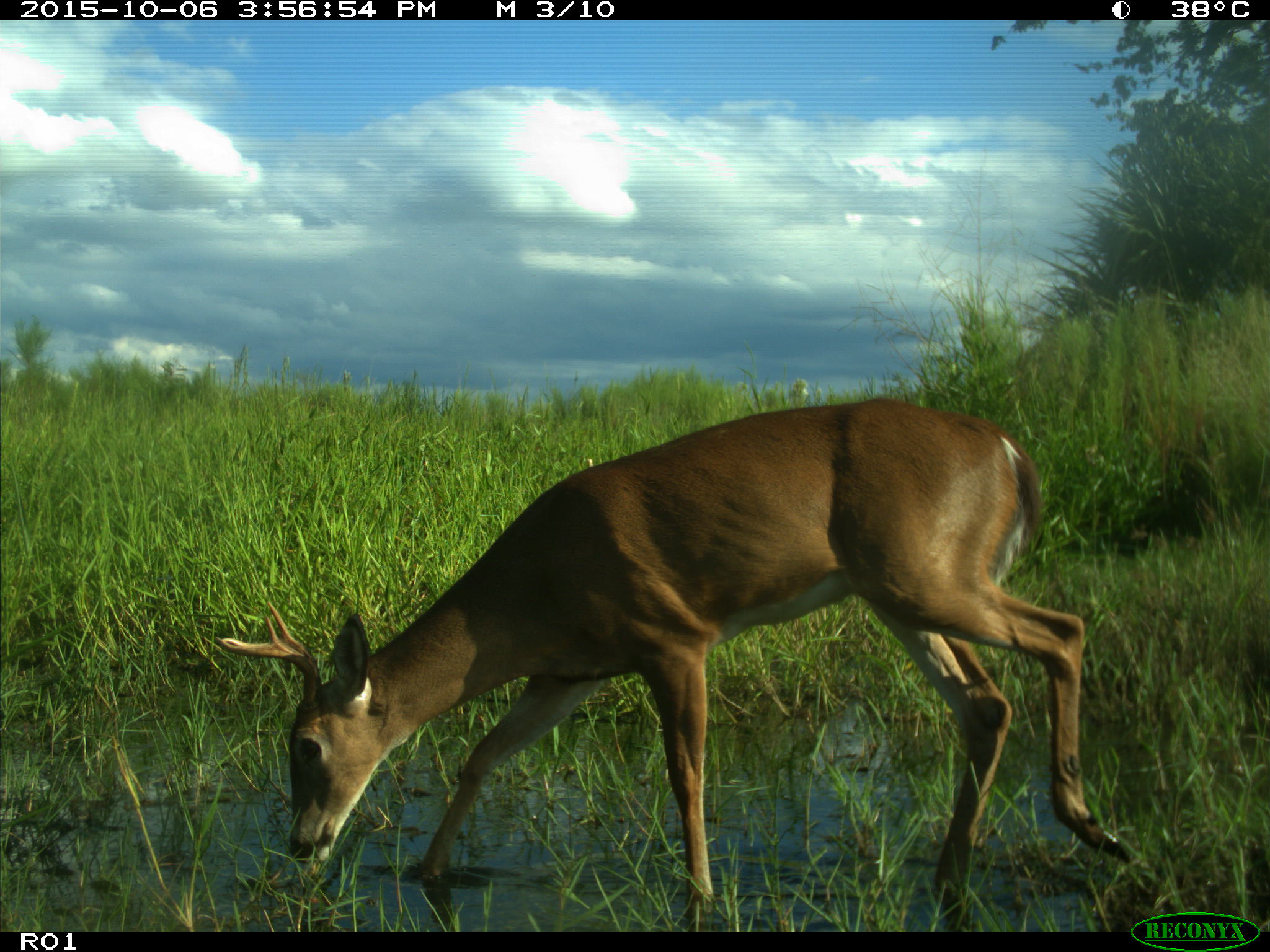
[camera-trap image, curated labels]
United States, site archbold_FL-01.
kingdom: Animalia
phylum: Chordata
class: Mammalia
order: Artiodactyla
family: Cervidae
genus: Odocoileus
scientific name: Odocoileus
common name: deer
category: unidentified deer